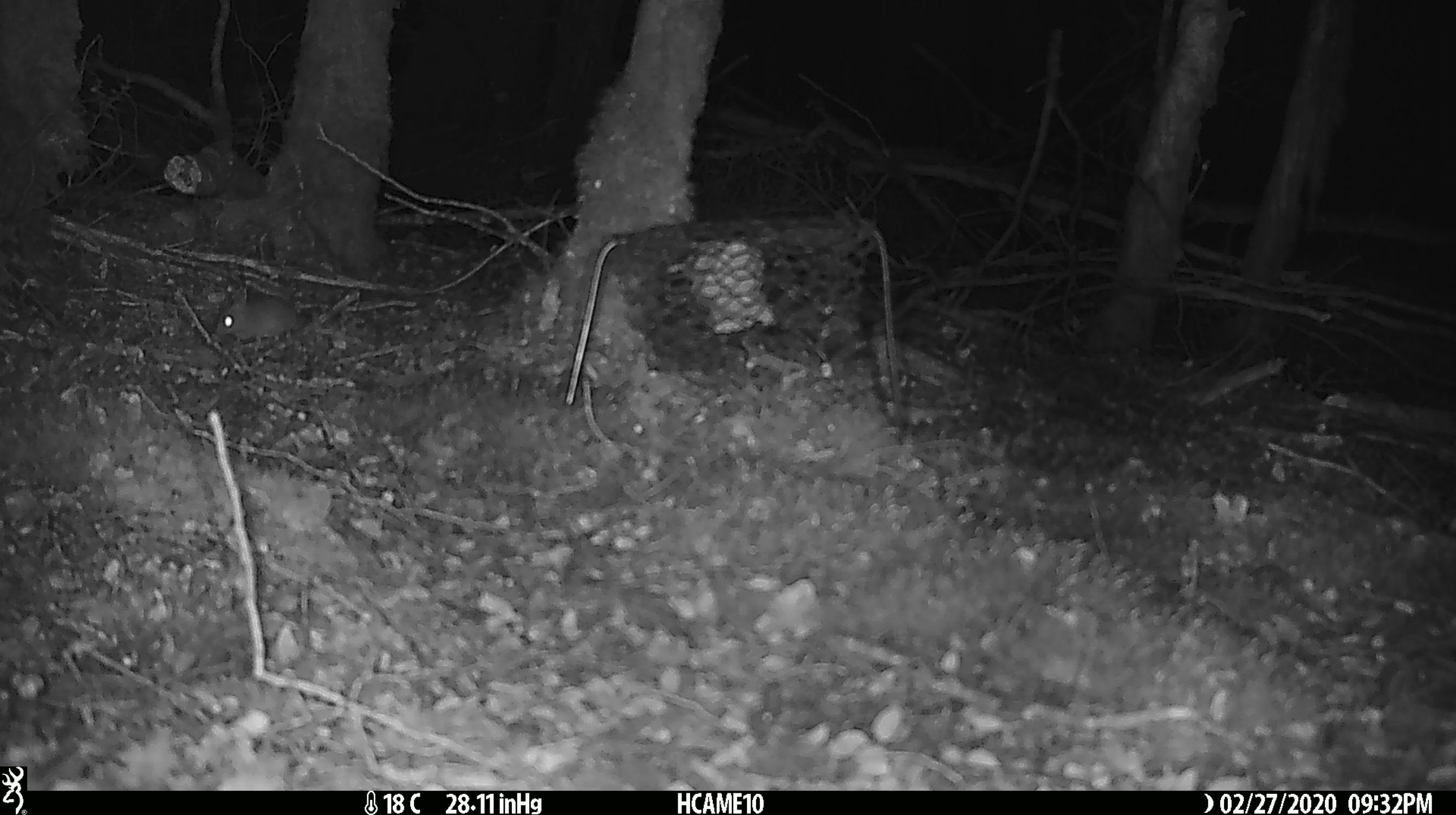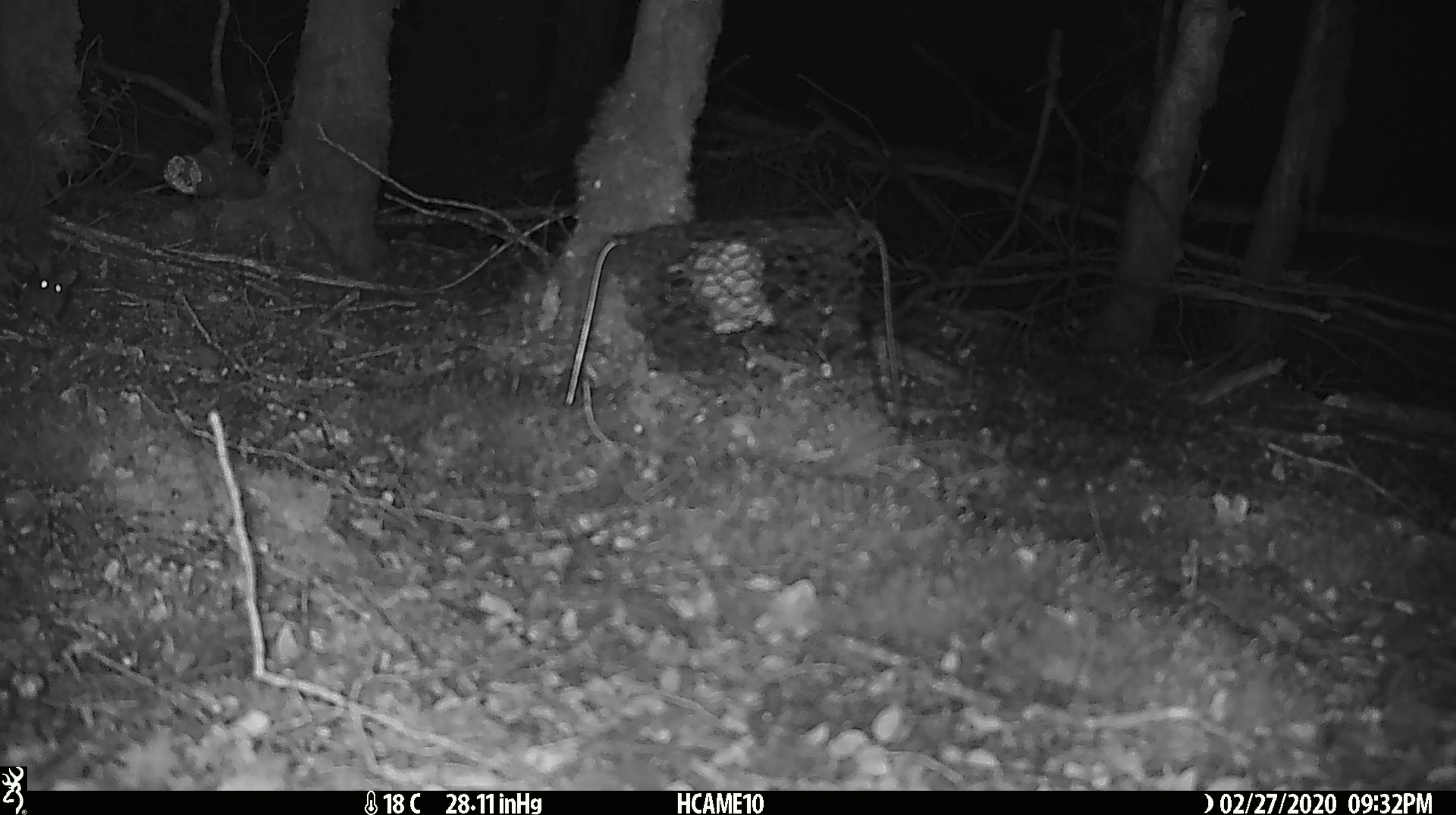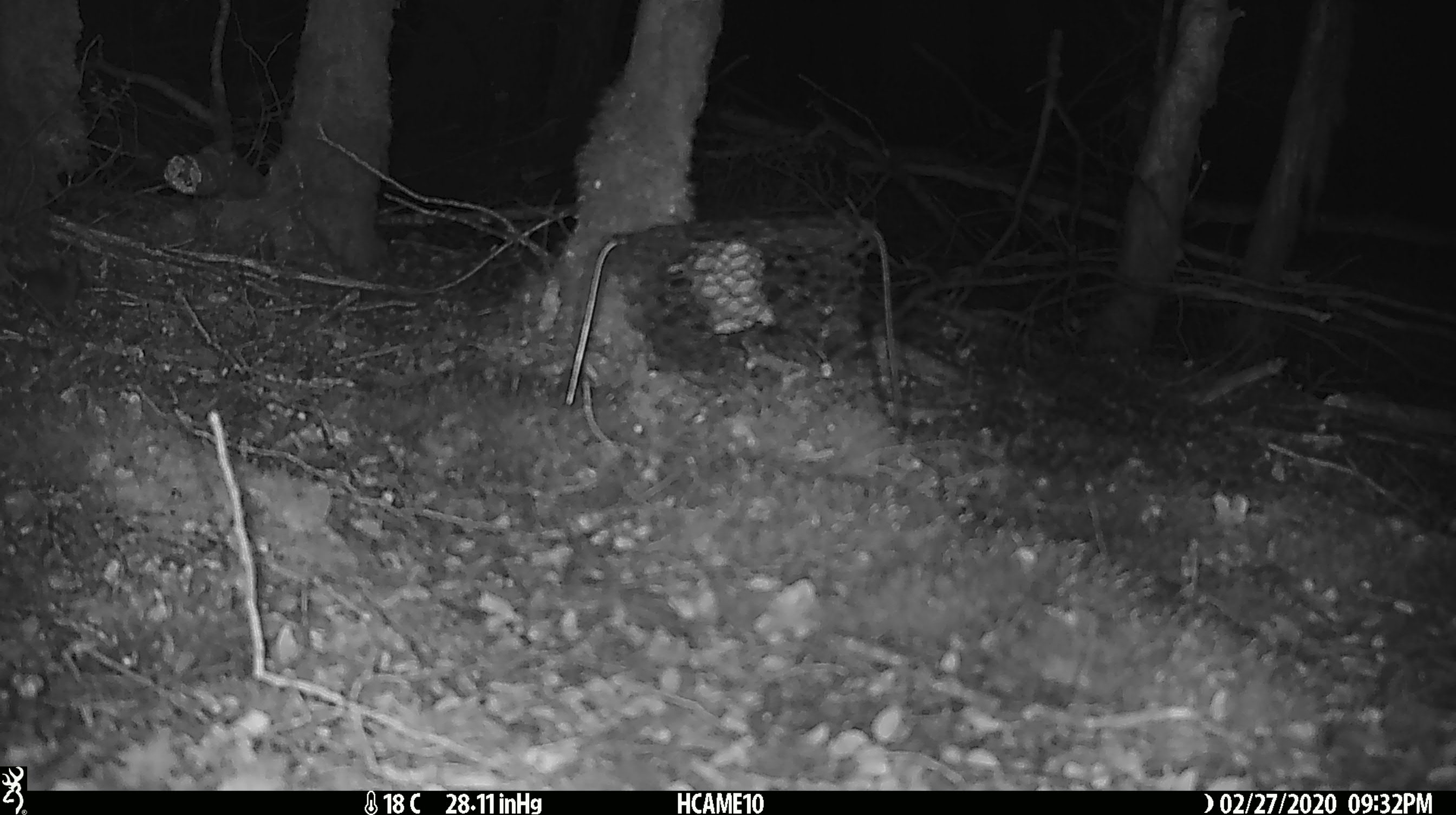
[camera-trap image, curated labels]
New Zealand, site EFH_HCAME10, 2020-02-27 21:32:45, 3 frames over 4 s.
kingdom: Animalia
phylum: Chordata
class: Mammalia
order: Rodentia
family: Muridae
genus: Mus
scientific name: Mus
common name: mouse